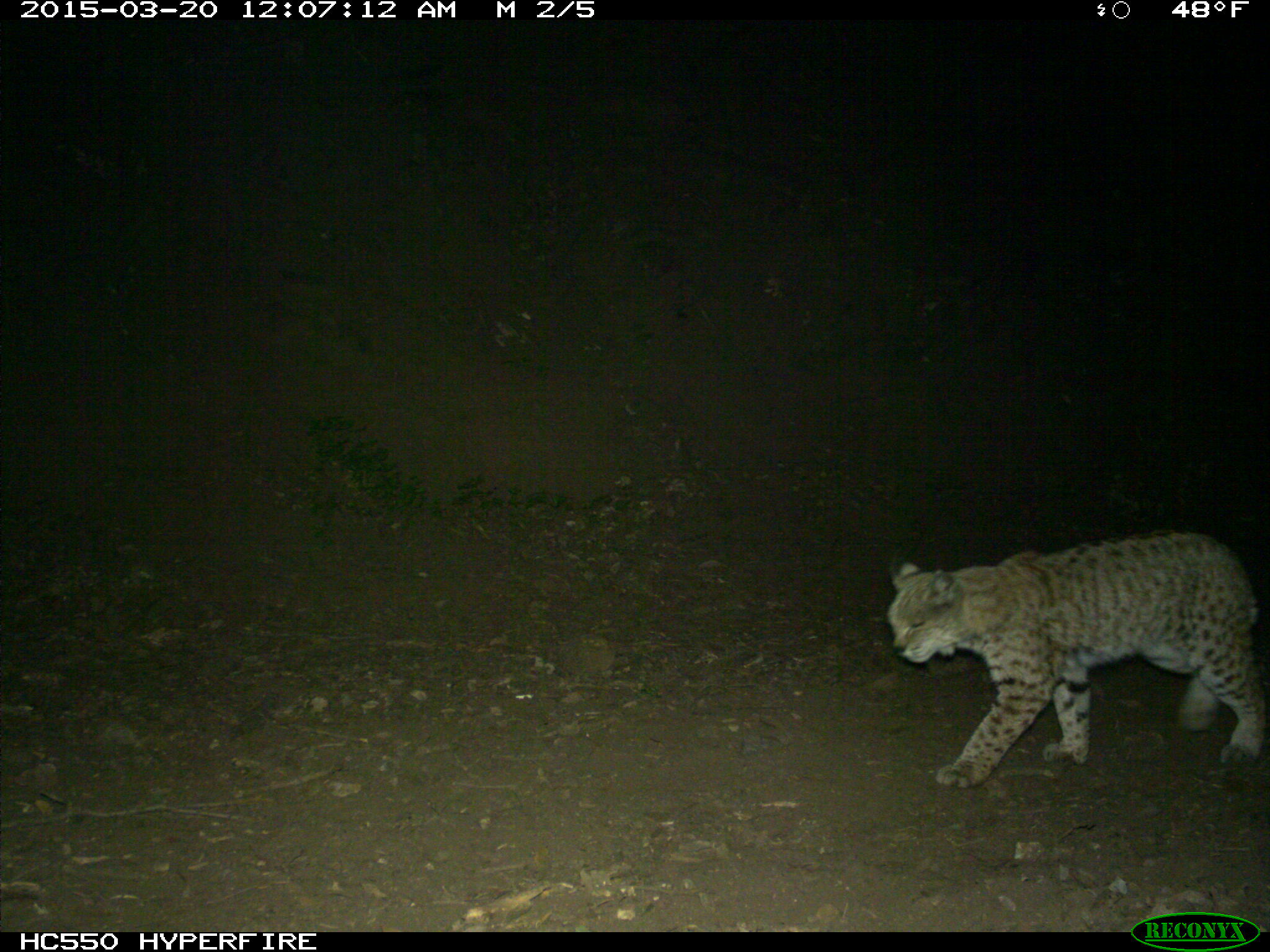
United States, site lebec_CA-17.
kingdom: Animalia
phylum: Chordata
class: Mammalia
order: Carnivora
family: Felidae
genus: Lynx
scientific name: Lynx rufus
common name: bobcat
Lynx rufus (bobcat).